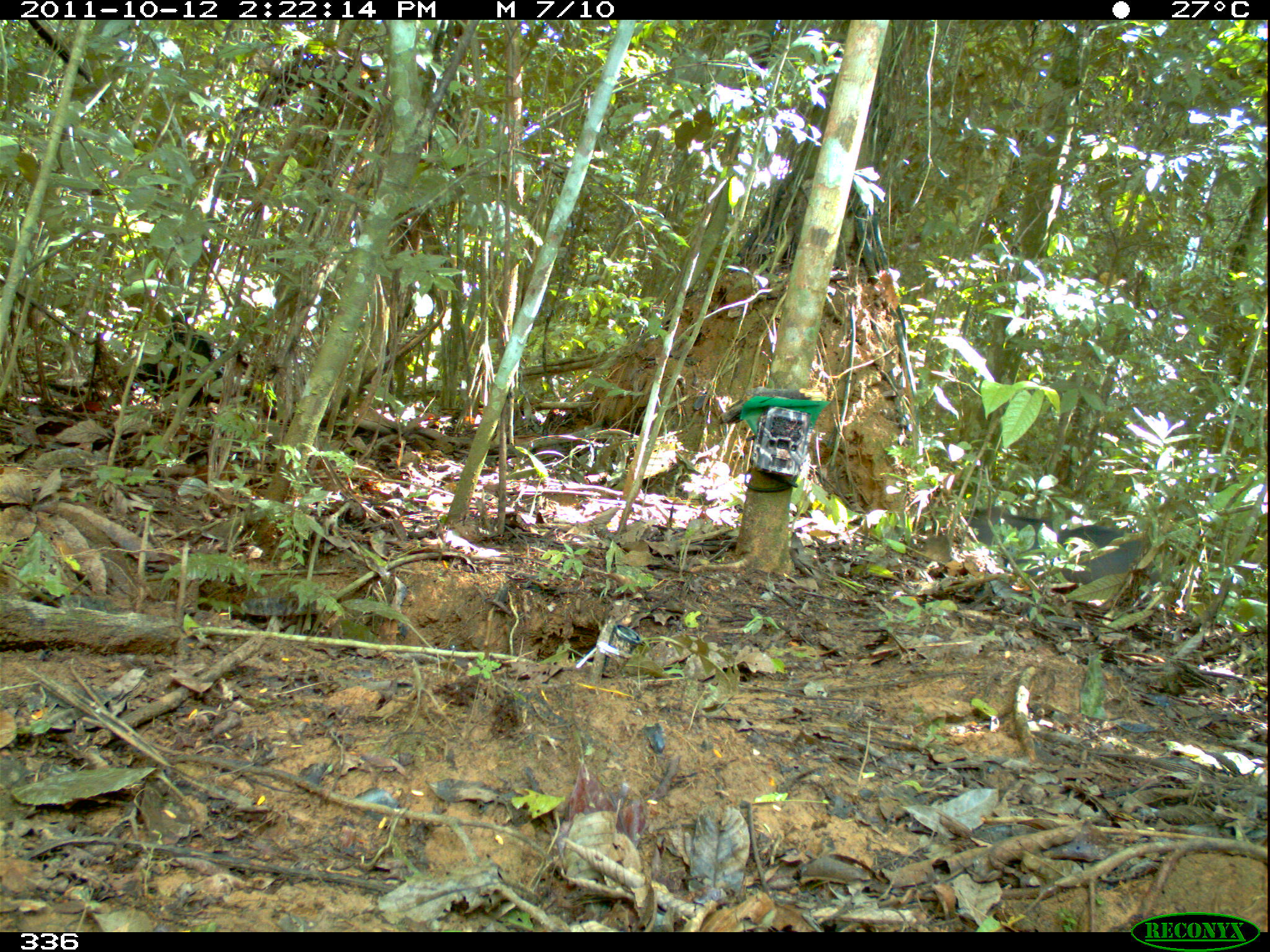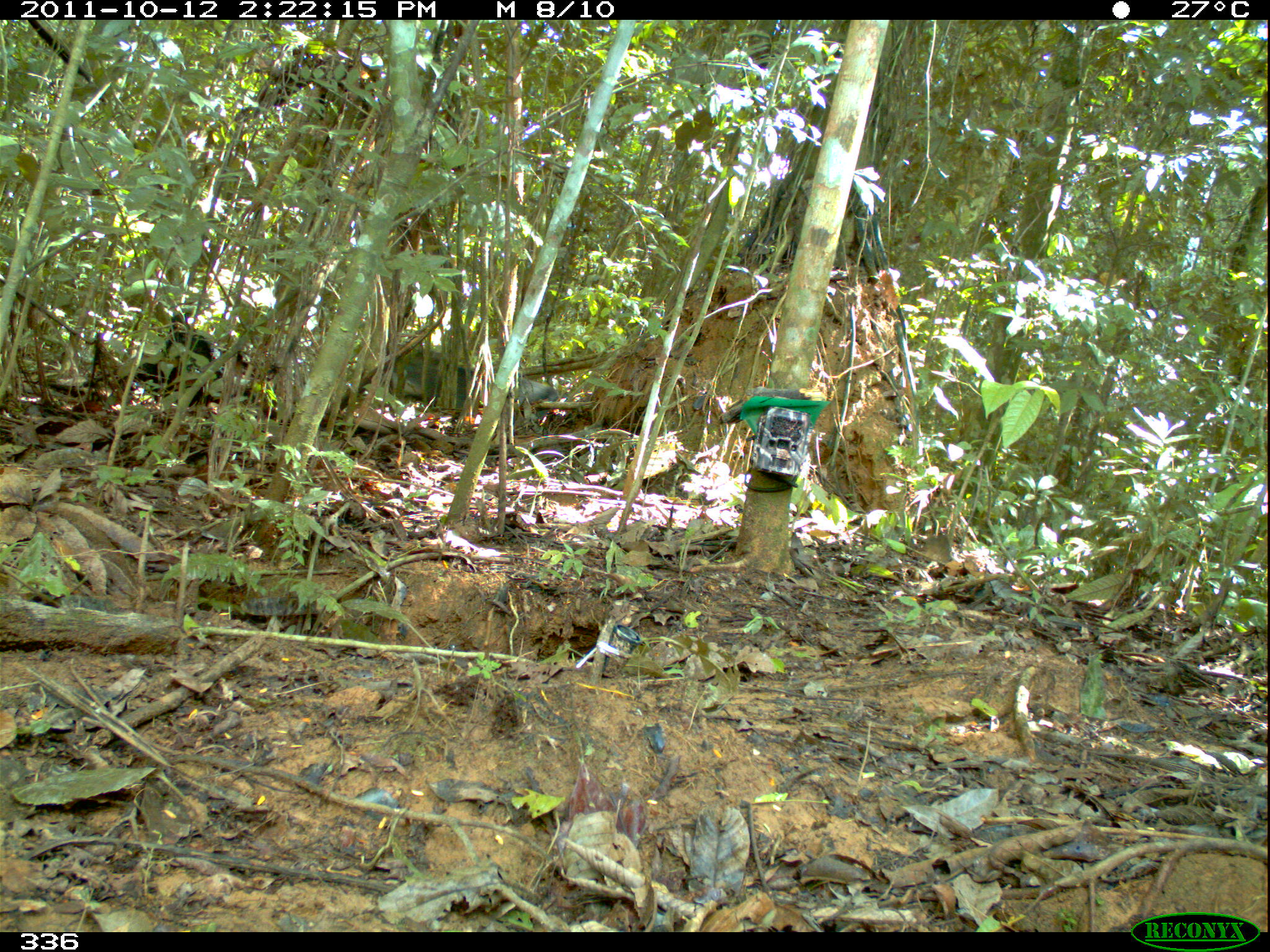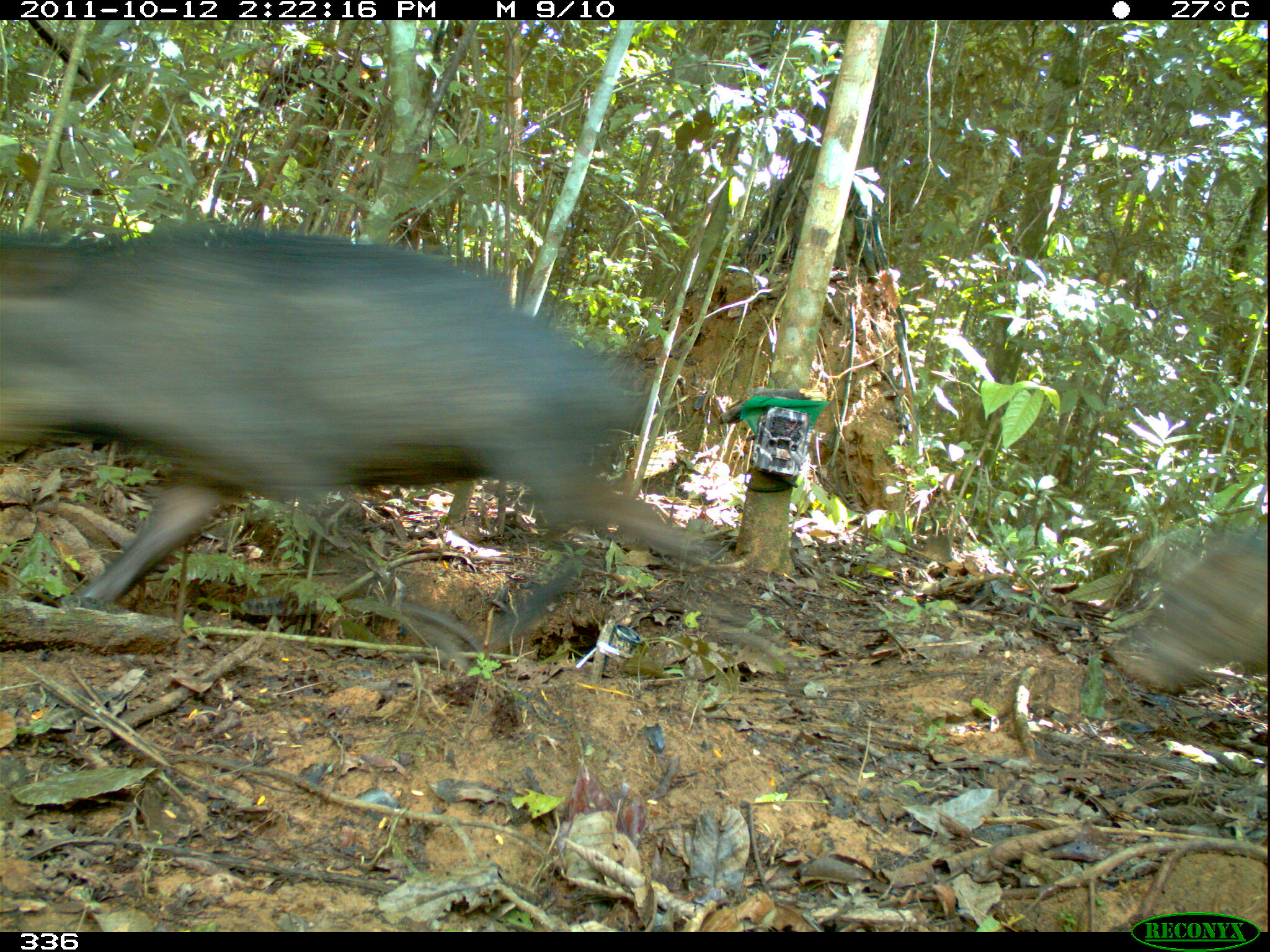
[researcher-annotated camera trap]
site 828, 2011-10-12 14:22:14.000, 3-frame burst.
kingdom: Animalia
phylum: Chordata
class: Mammalia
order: Artiodactyla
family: Tayassuidae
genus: Tayassu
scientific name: Tayassu pecari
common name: white-lipped peccary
Tayassu pecari (white-lipped peccary).